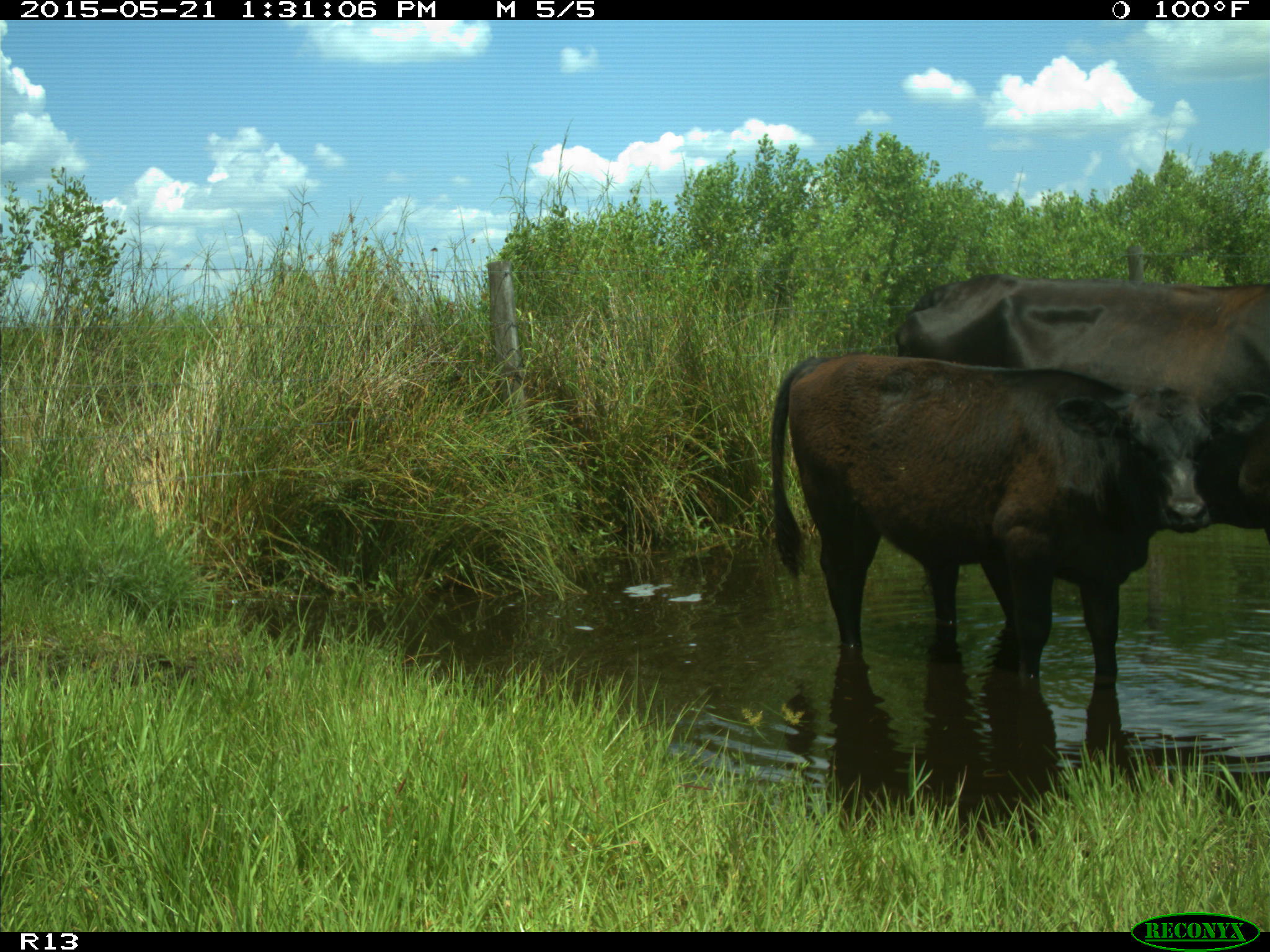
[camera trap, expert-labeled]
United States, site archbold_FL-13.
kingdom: Animalia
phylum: Chordata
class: Mammalia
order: Artiodactyla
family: Bovidae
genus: Bos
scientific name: Bos taurus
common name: domestic cow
Bos taurus (domestic cow).